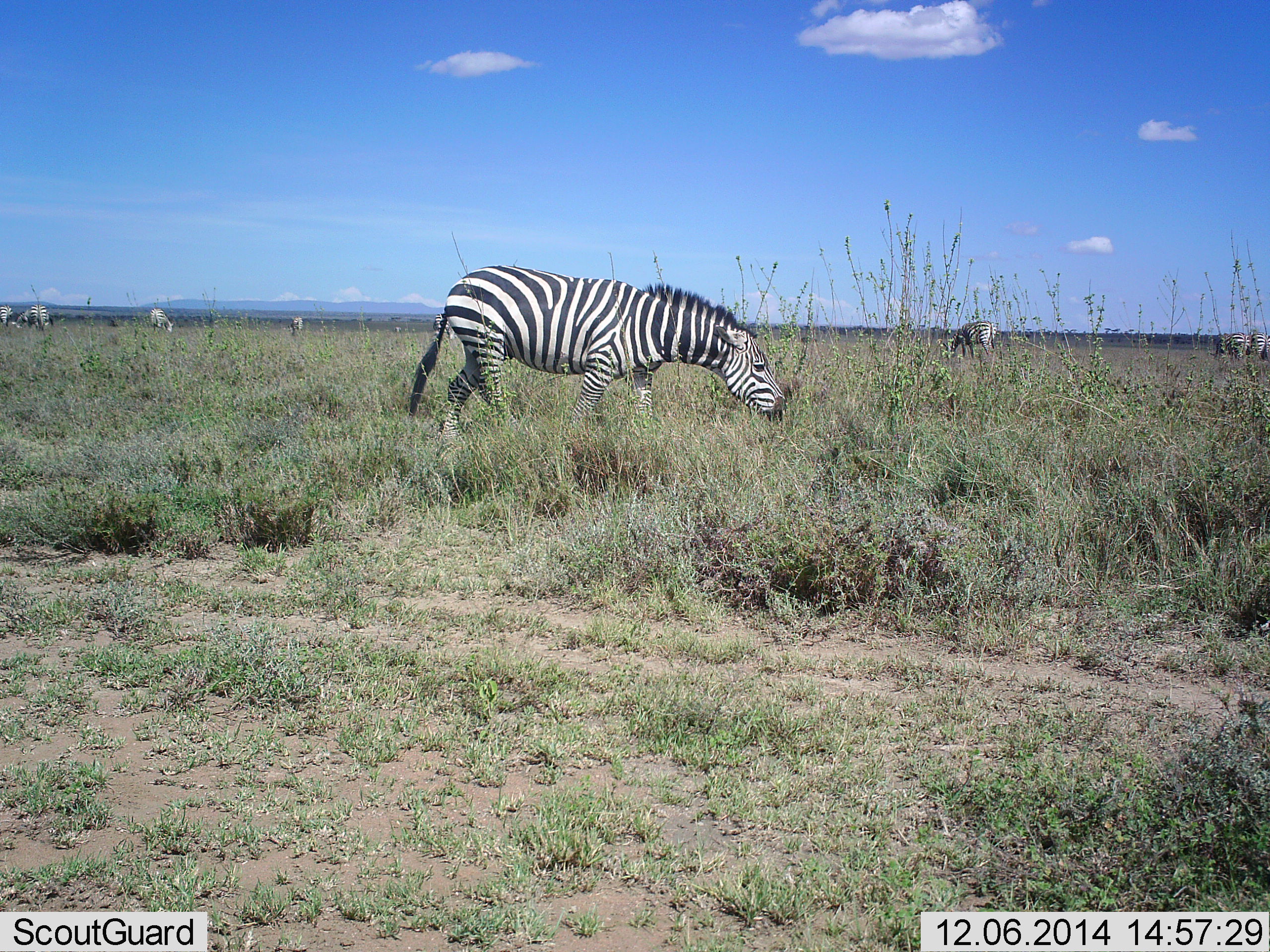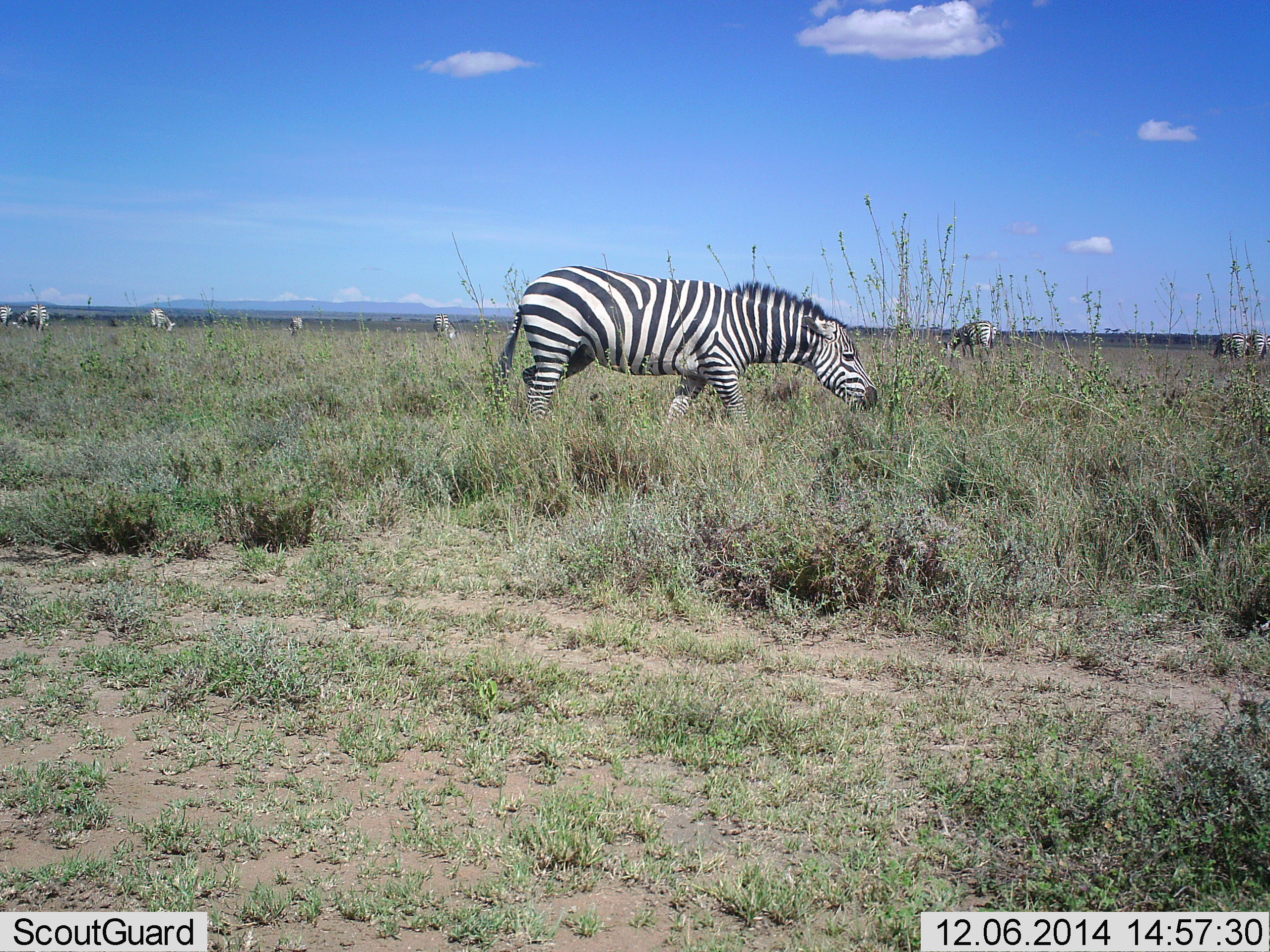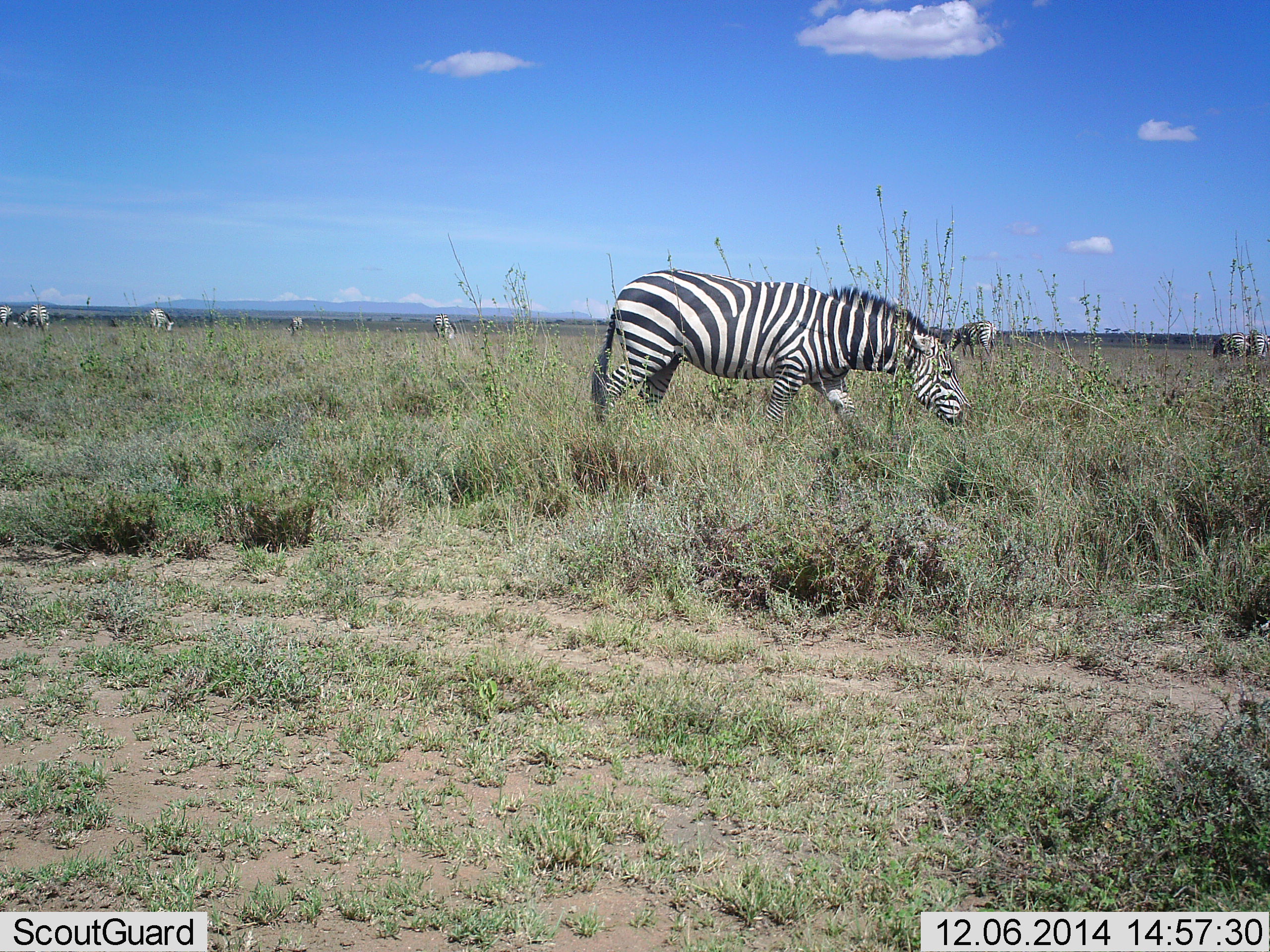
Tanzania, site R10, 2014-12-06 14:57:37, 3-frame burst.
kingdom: Animalia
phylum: Chordata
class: Mammalia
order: Perissodactyla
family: Equidae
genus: Equus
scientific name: Equus quagga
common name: plains zebra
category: zebra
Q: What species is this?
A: Zebra (plains zebra) (Equus quagga).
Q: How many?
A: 9.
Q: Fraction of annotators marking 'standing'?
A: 27%.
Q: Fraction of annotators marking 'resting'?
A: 0%.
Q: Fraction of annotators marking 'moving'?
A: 55%.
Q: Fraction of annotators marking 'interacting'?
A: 0%.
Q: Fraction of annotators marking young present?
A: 0%.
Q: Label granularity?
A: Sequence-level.